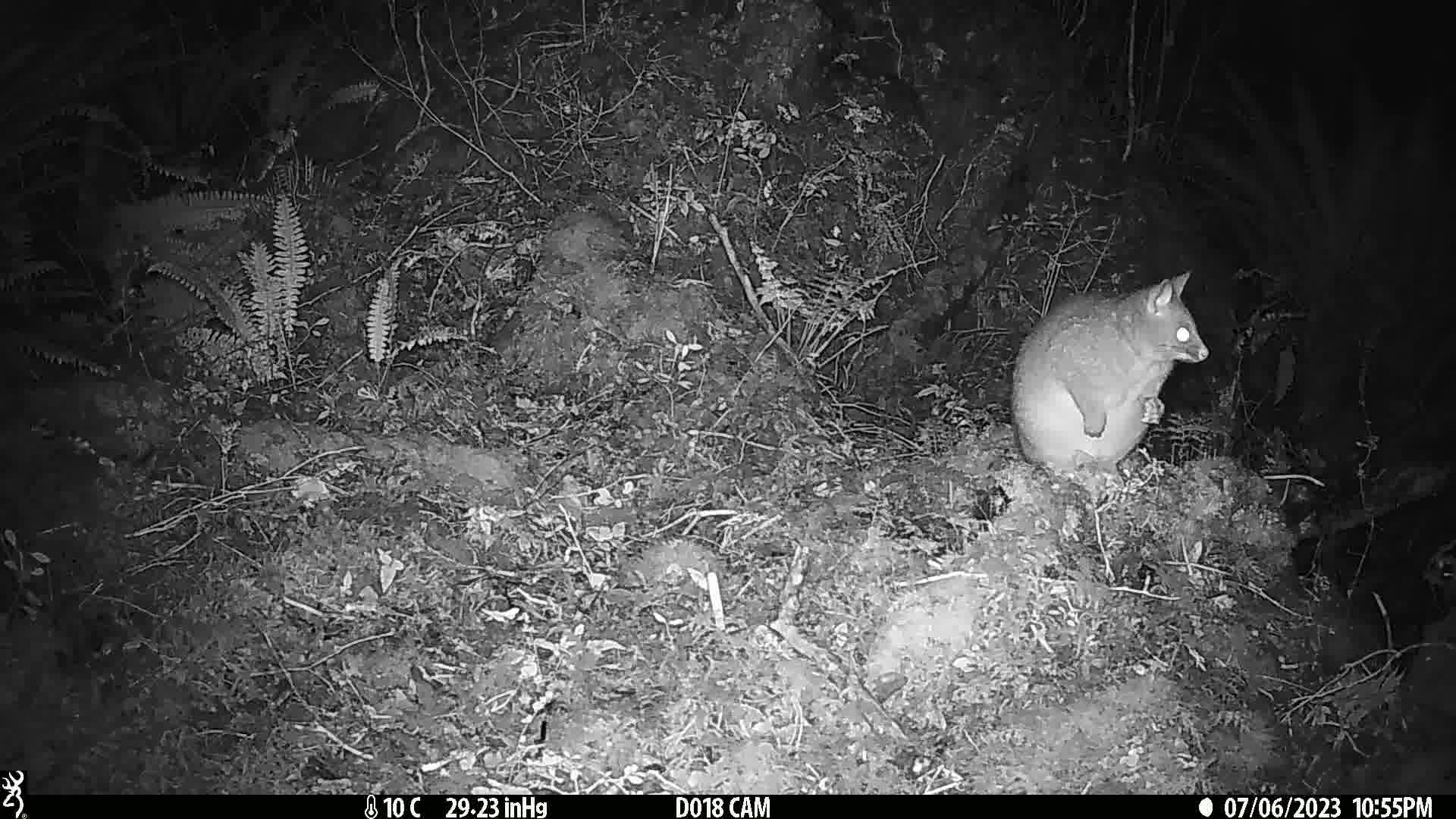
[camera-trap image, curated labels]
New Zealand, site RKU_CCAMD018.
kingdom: Animalia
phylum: Chordata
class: Mammalia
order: Diprotodontia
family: Phalangeridae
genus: Trichosurus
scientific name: Trichosurus vulpecula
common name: common brushtail possum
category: possum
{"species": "possum (common brushtail possum) (Trichosurus vulpecula)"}